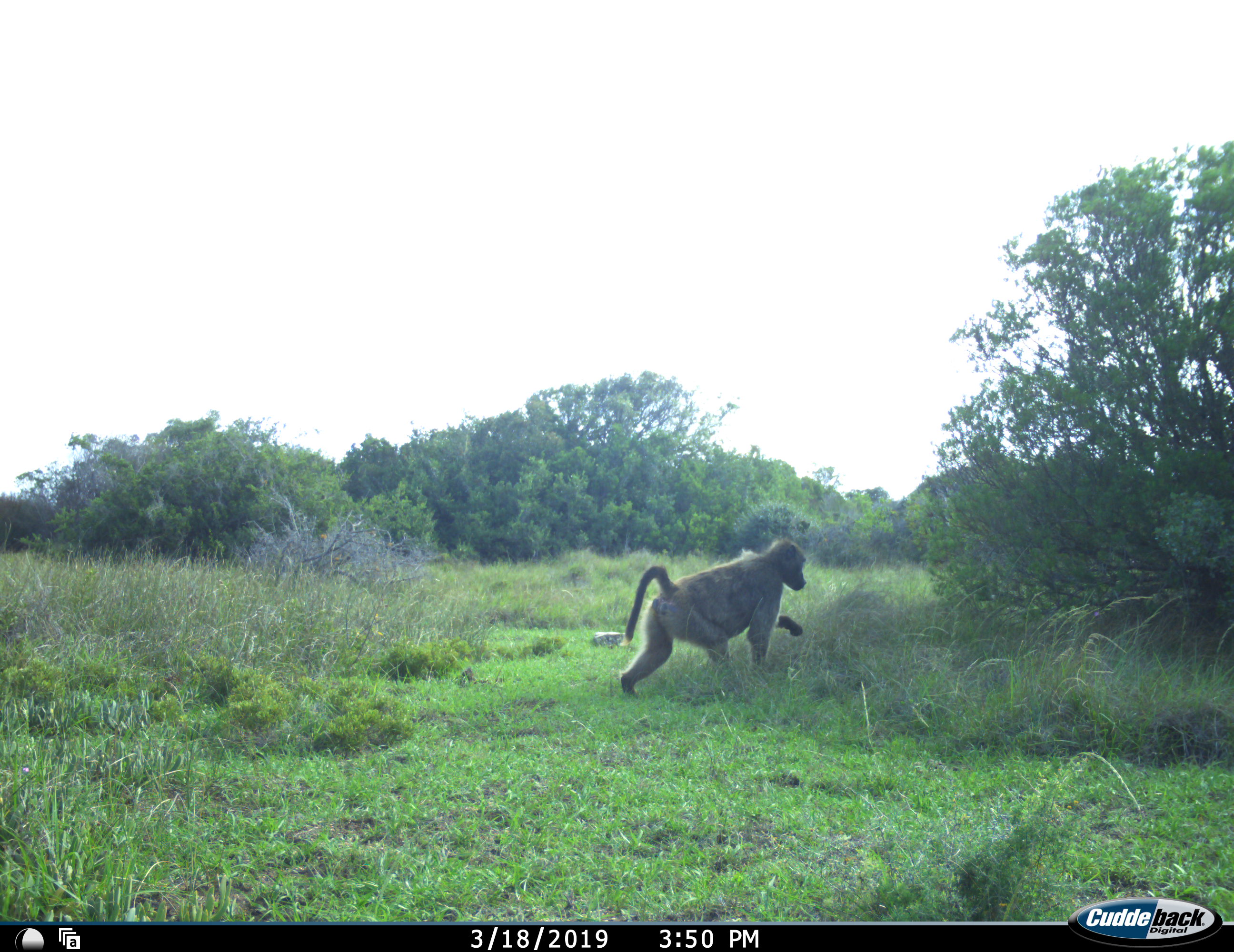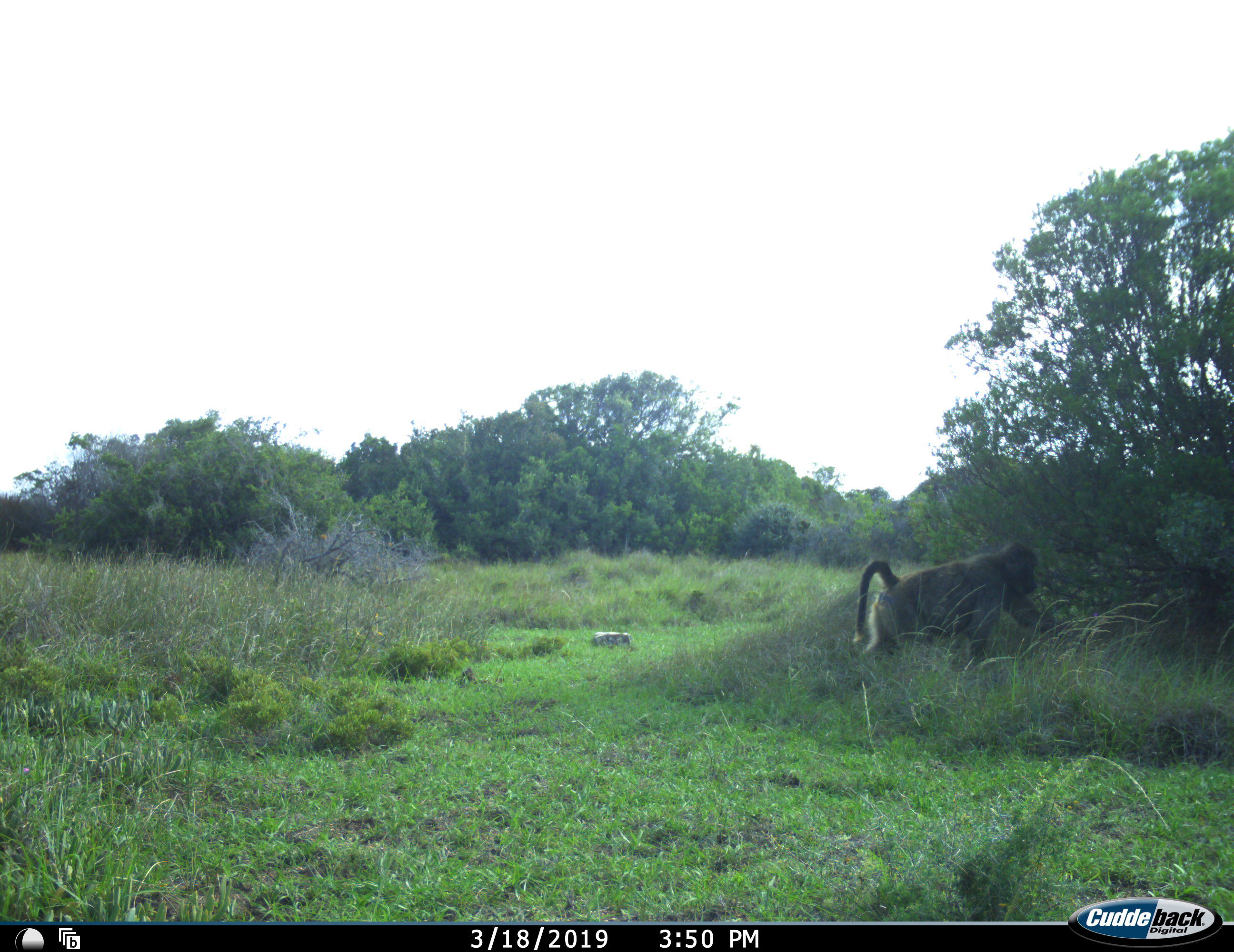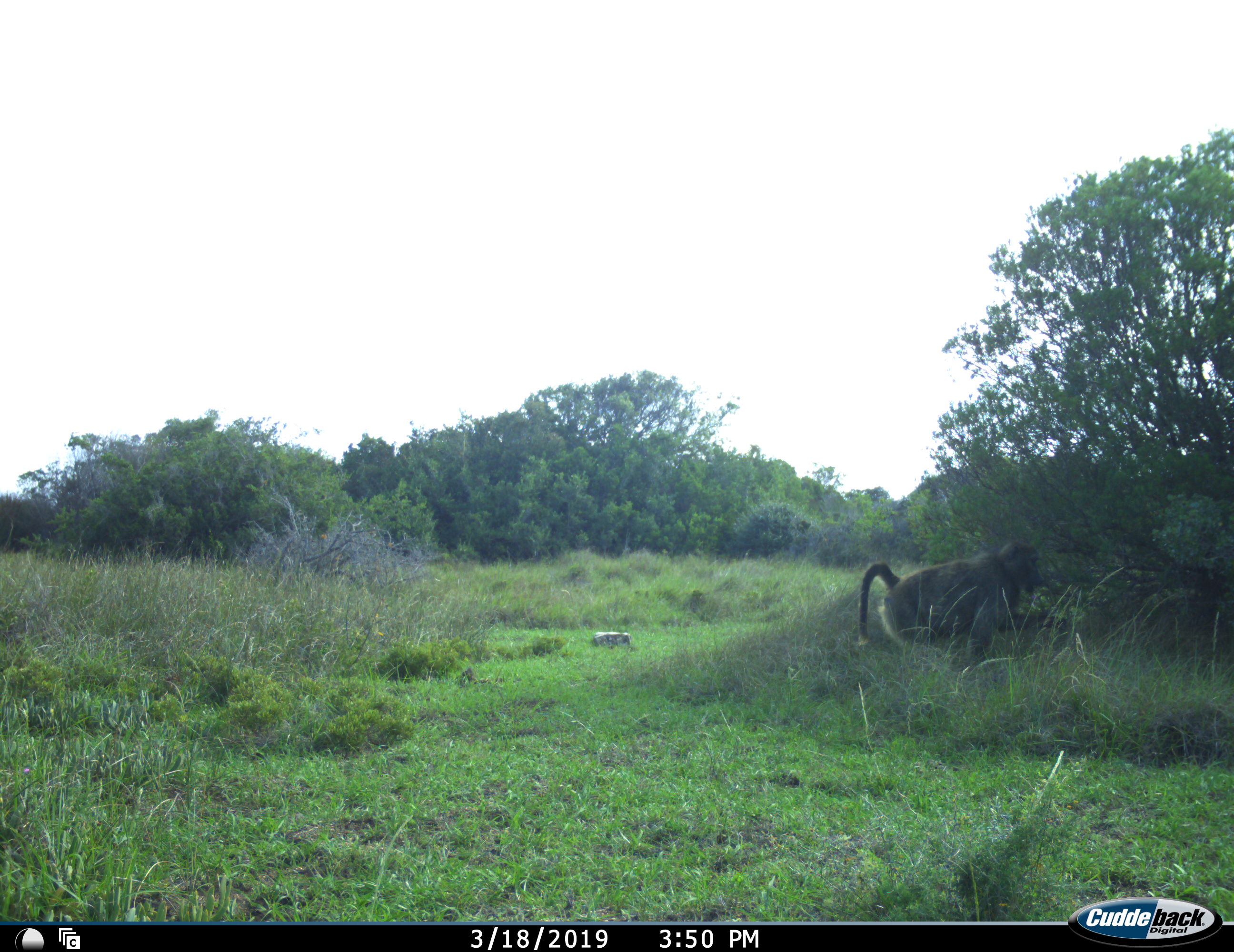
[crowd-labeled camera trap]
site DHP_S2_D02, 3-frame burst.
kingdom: Animalia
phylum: Chordata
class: Mammalia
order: Primates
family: Cercopithecidae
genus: Papio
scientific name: Papio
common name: baboon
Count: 1.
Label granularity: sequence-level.